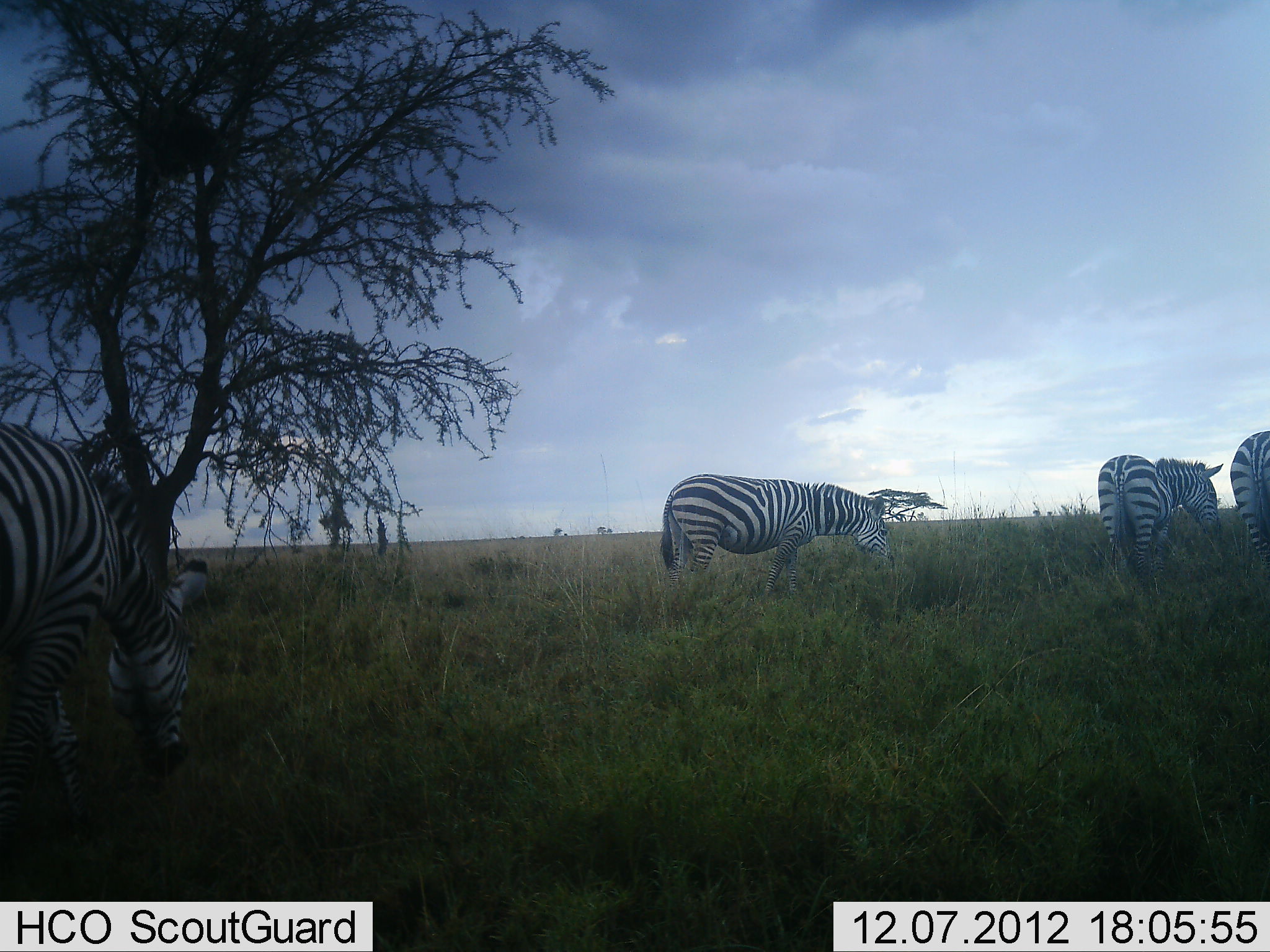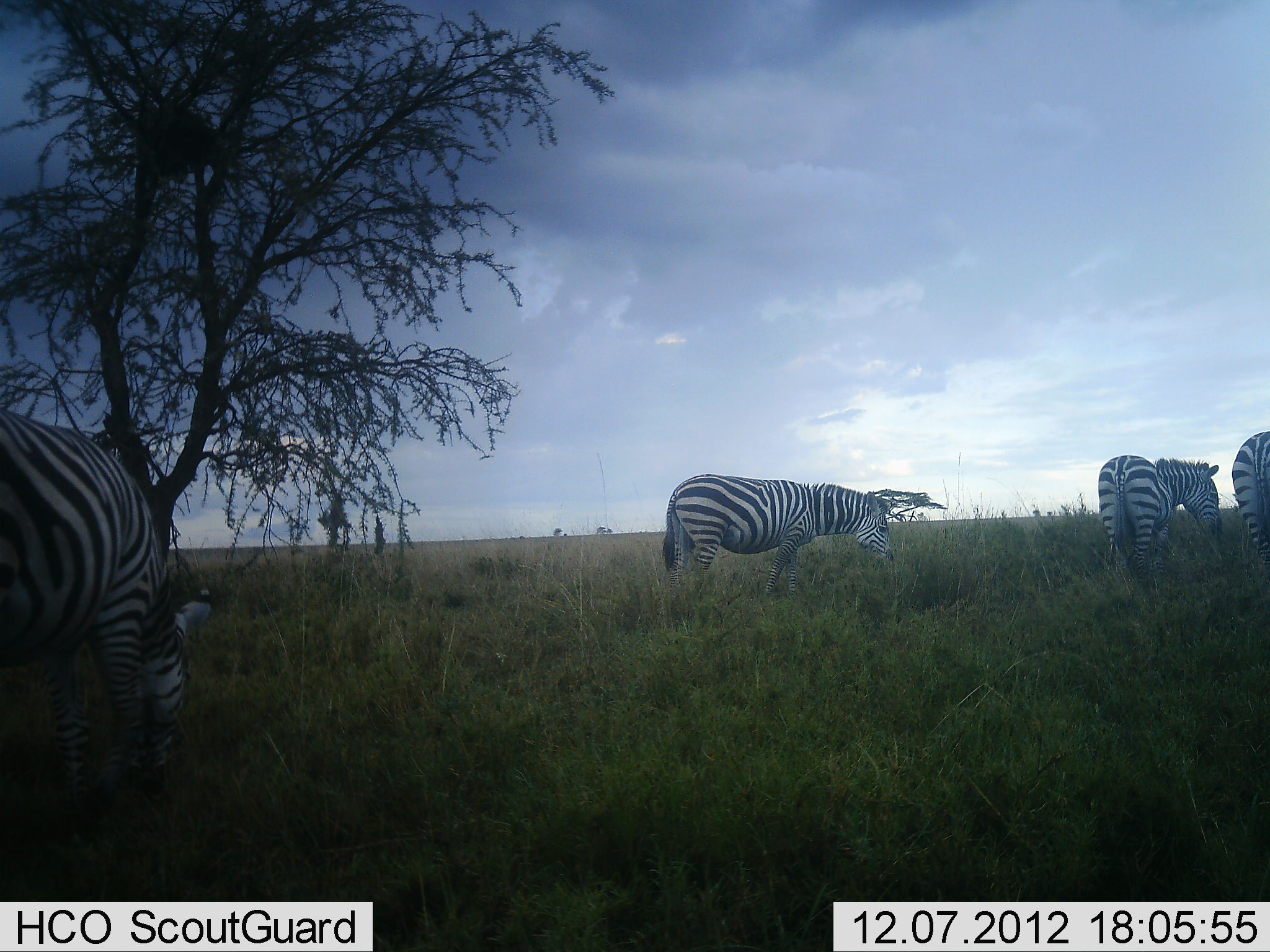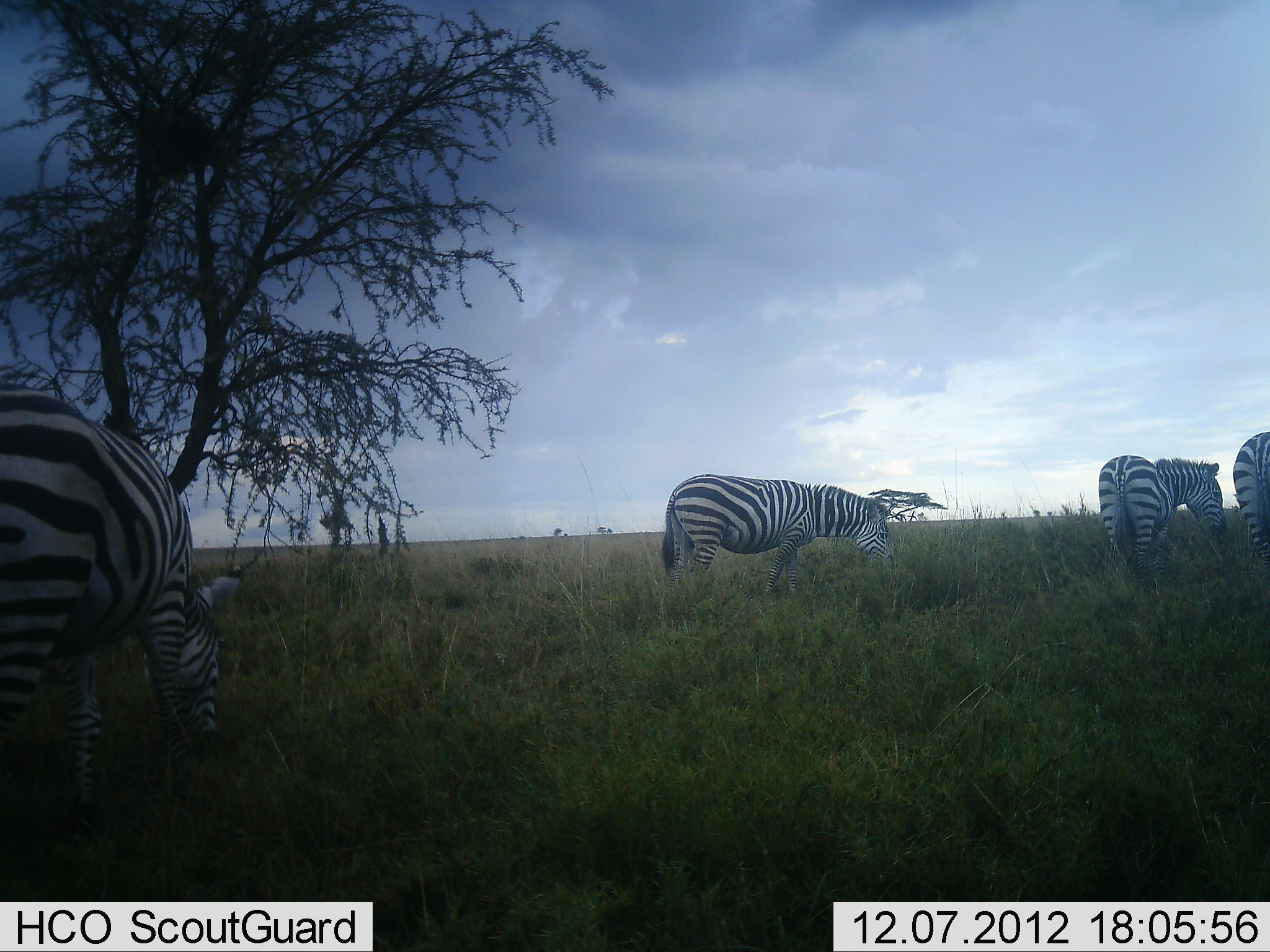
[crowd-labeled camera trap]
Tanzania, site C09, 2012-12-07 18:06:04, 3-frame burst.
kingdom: Animalia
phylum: Chordata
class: Mammalia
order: Perissodactyla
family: Equidae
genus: Equus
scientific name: Equus quagga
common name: plains zebra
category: zebra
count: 4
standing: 50%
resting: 0%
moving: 10%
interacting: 0%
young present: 0%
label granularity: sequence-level